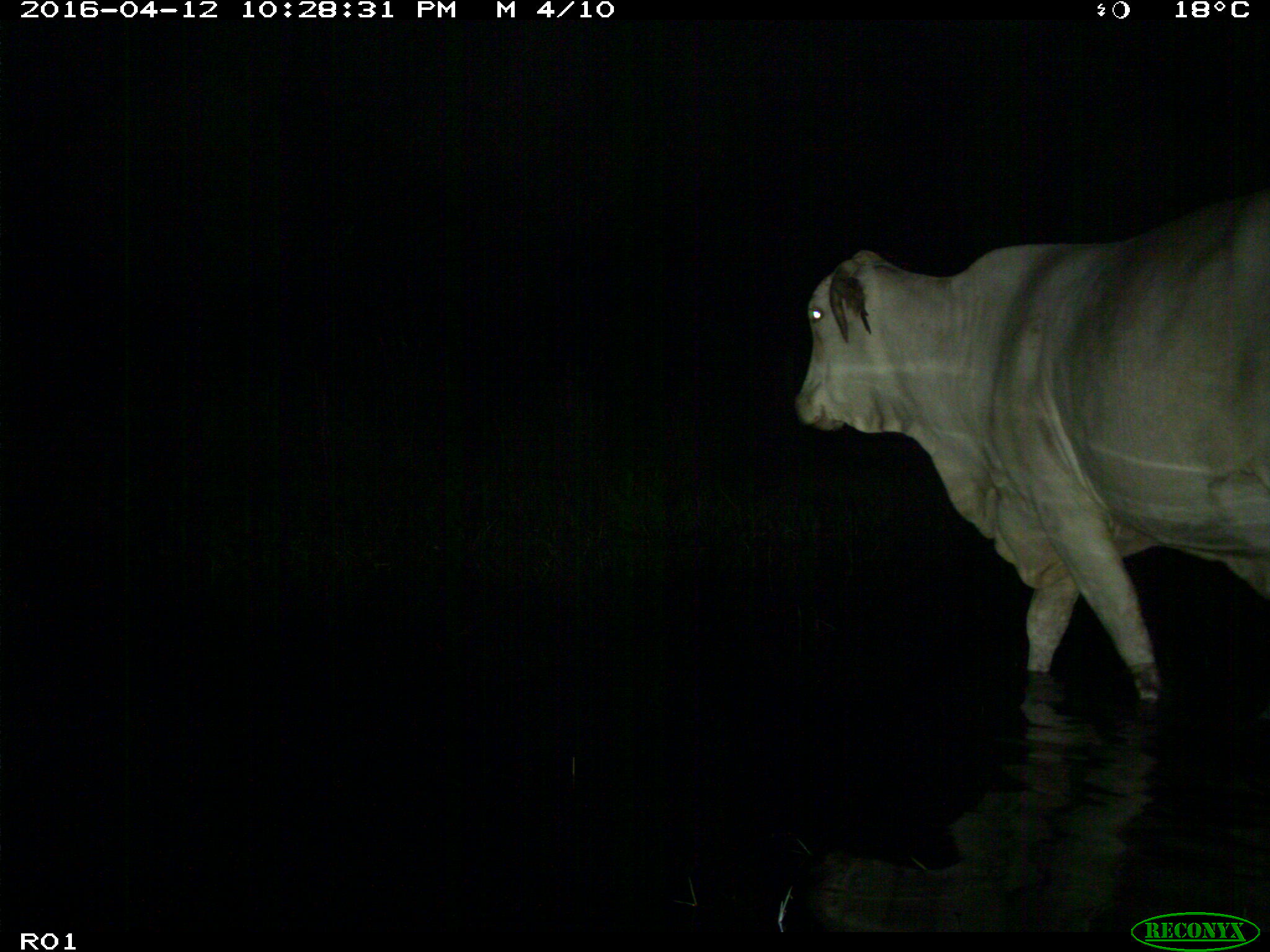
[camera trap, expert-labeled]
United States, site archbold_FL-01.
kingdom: Animalia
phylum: Chordata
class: Mammalia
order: Artiodactyla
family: Bovidae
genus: Bos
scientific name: Bos taurus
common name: domestic cow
Bos taurus (domestic cow).